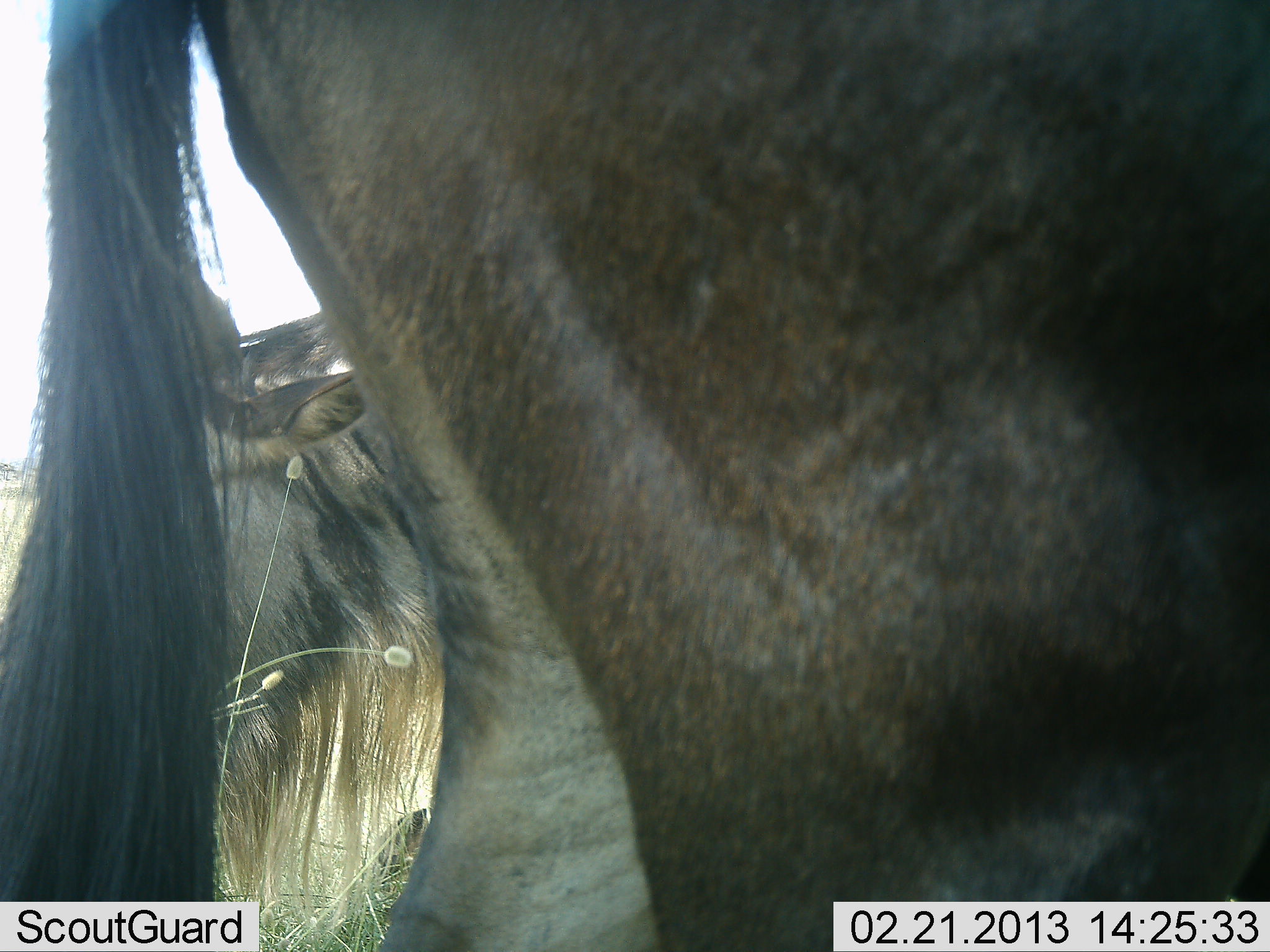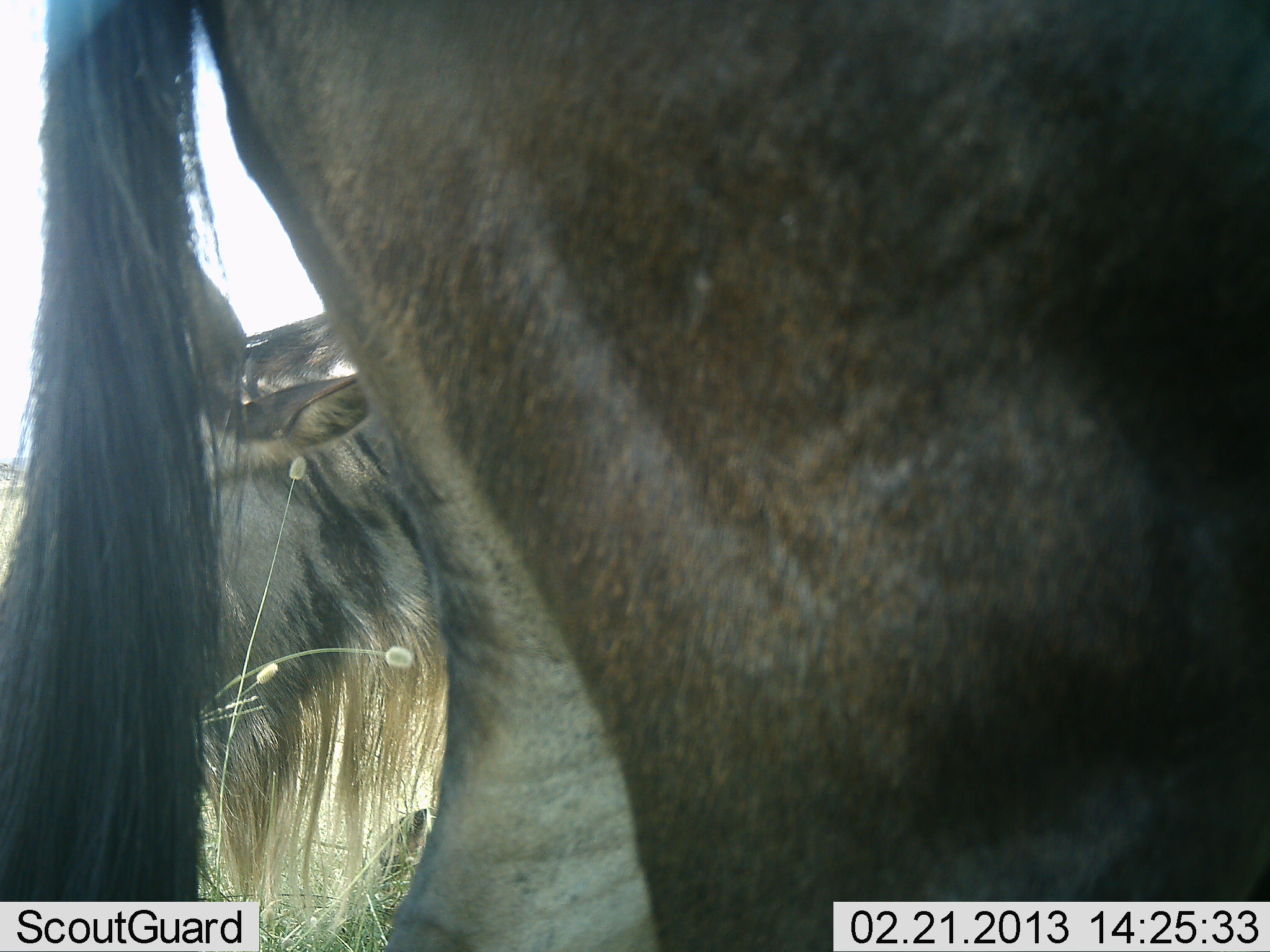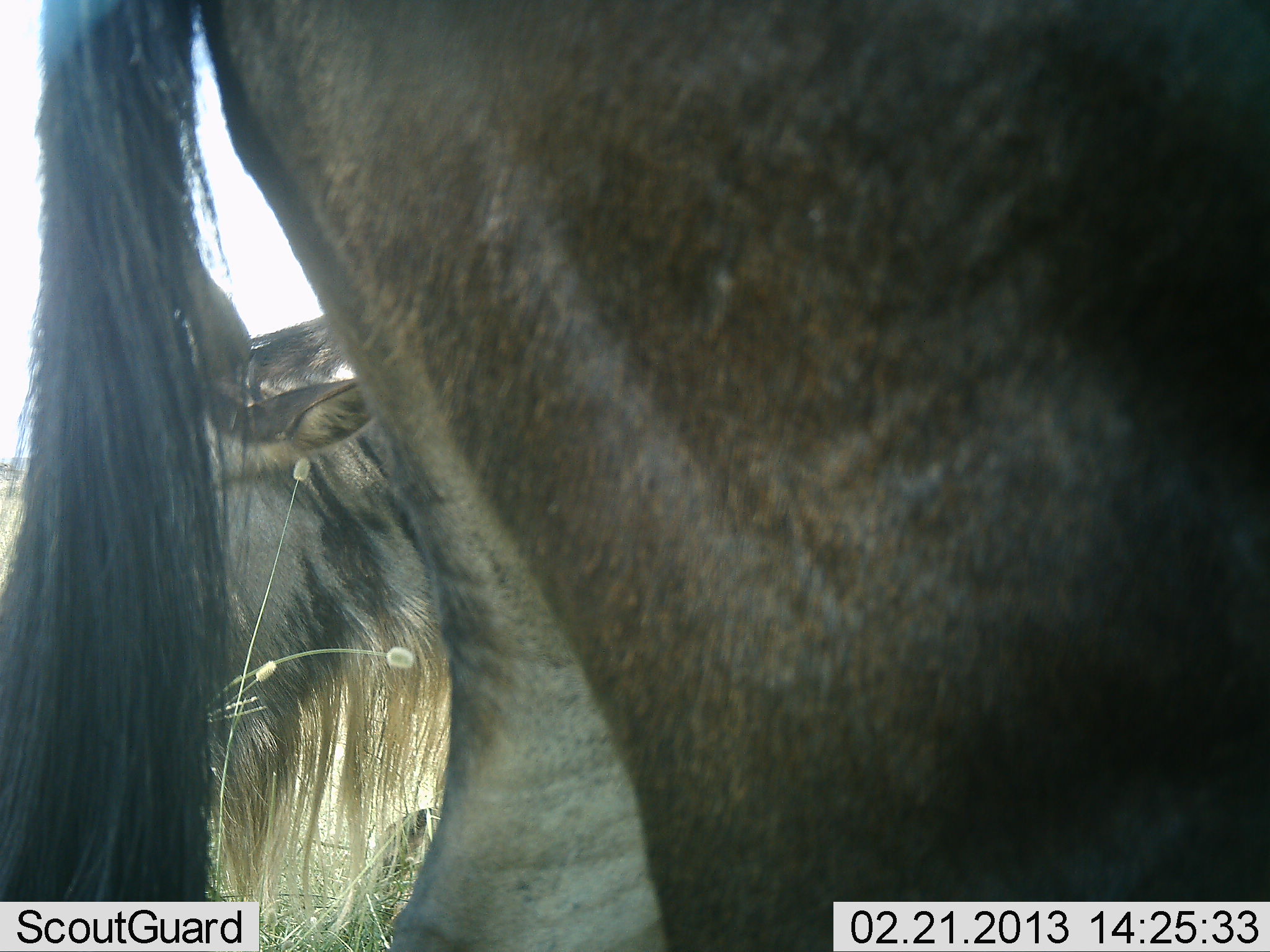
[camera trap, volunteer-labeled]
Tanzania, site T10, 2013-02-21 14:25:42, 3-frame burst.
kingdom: Animalia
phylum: Chordata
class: Mammalia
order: Artiodactyla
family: Bovidae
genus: Connochaetes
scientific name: Connochaetes taurinus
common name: blue wildebeest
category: wildebeest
Wildebeest (blue wildebeest) (Connochaetes taurinus), count 2. Behavior (volunteer vote fractions): standing 100%, resting 15%, moving 0%, interacting 0%. Young present (vote fraction): 0%. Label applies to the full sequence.